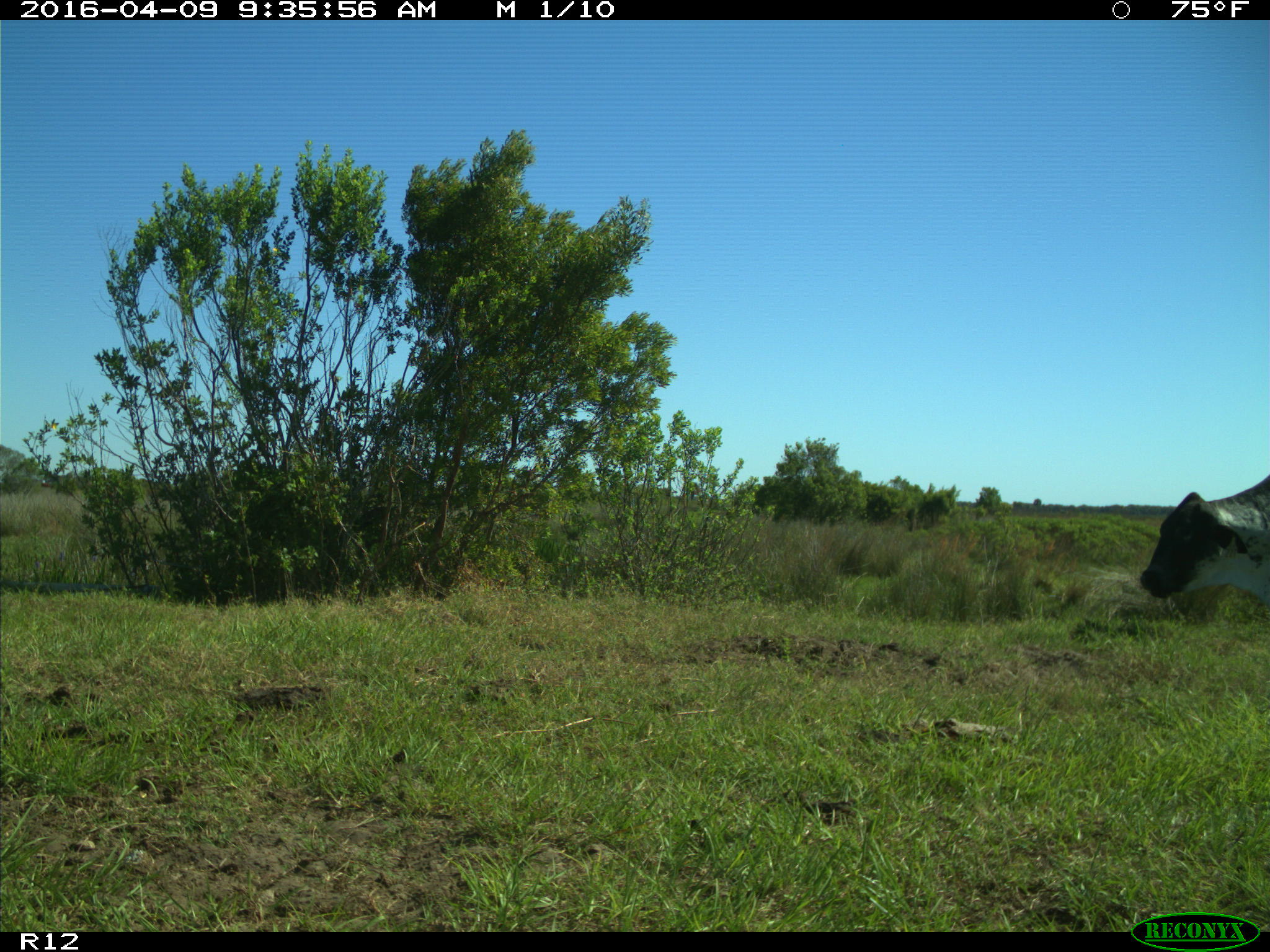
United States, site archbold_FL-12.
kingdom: Animalia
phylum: Chordata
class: Mammalia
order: Artiodactyla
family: Bovidae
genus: Bos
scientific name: Bos taurus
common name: domestic cow